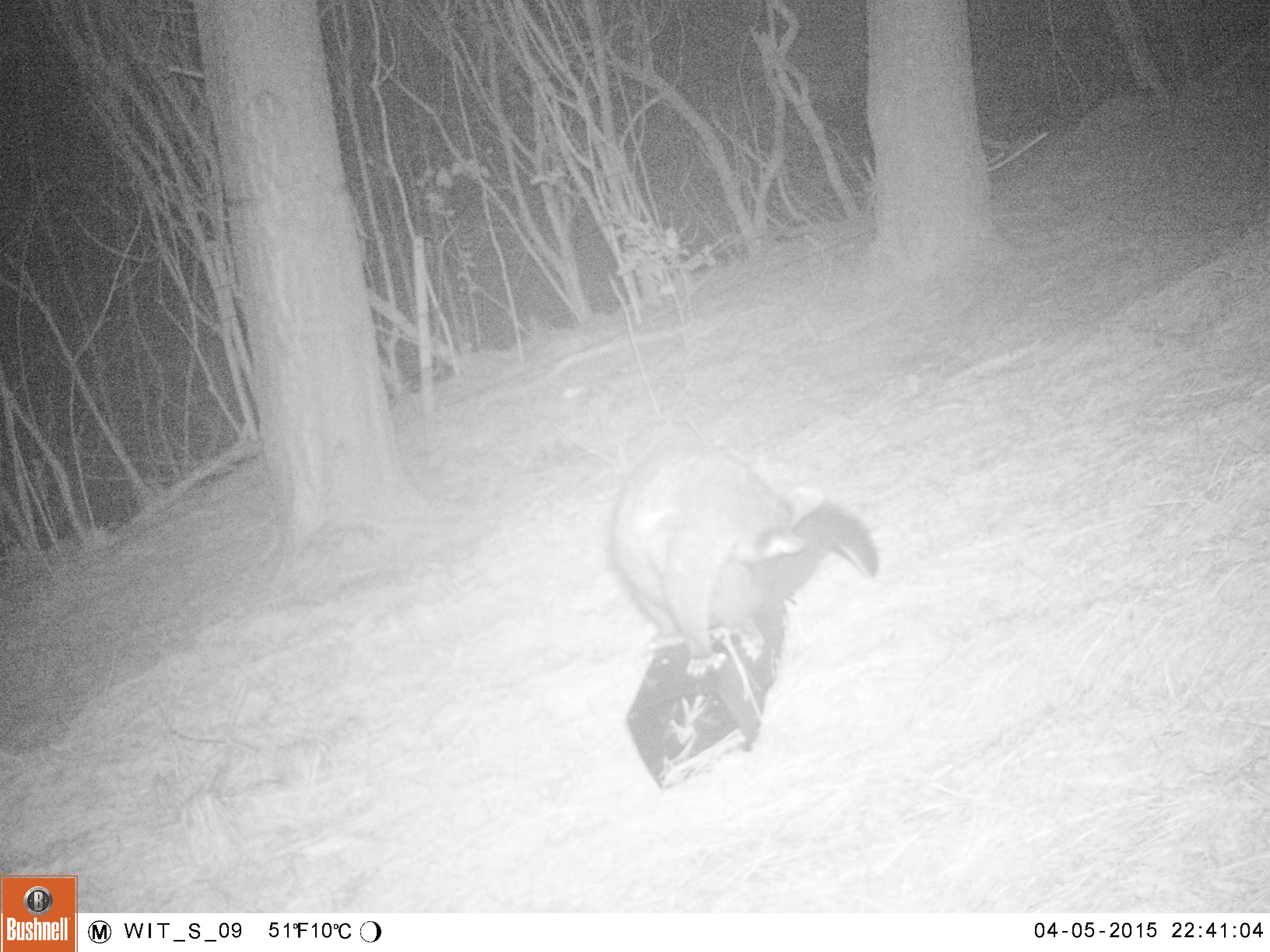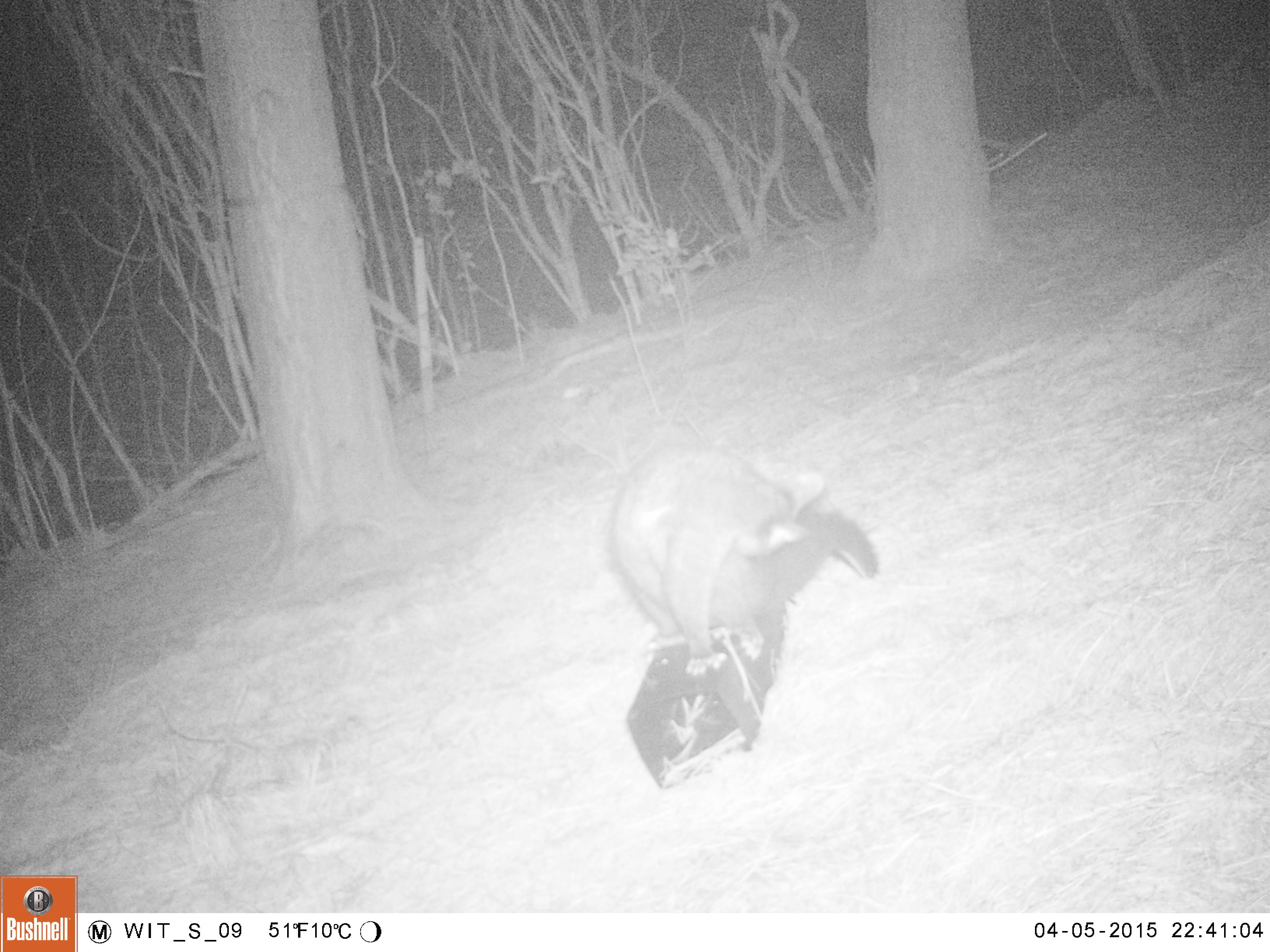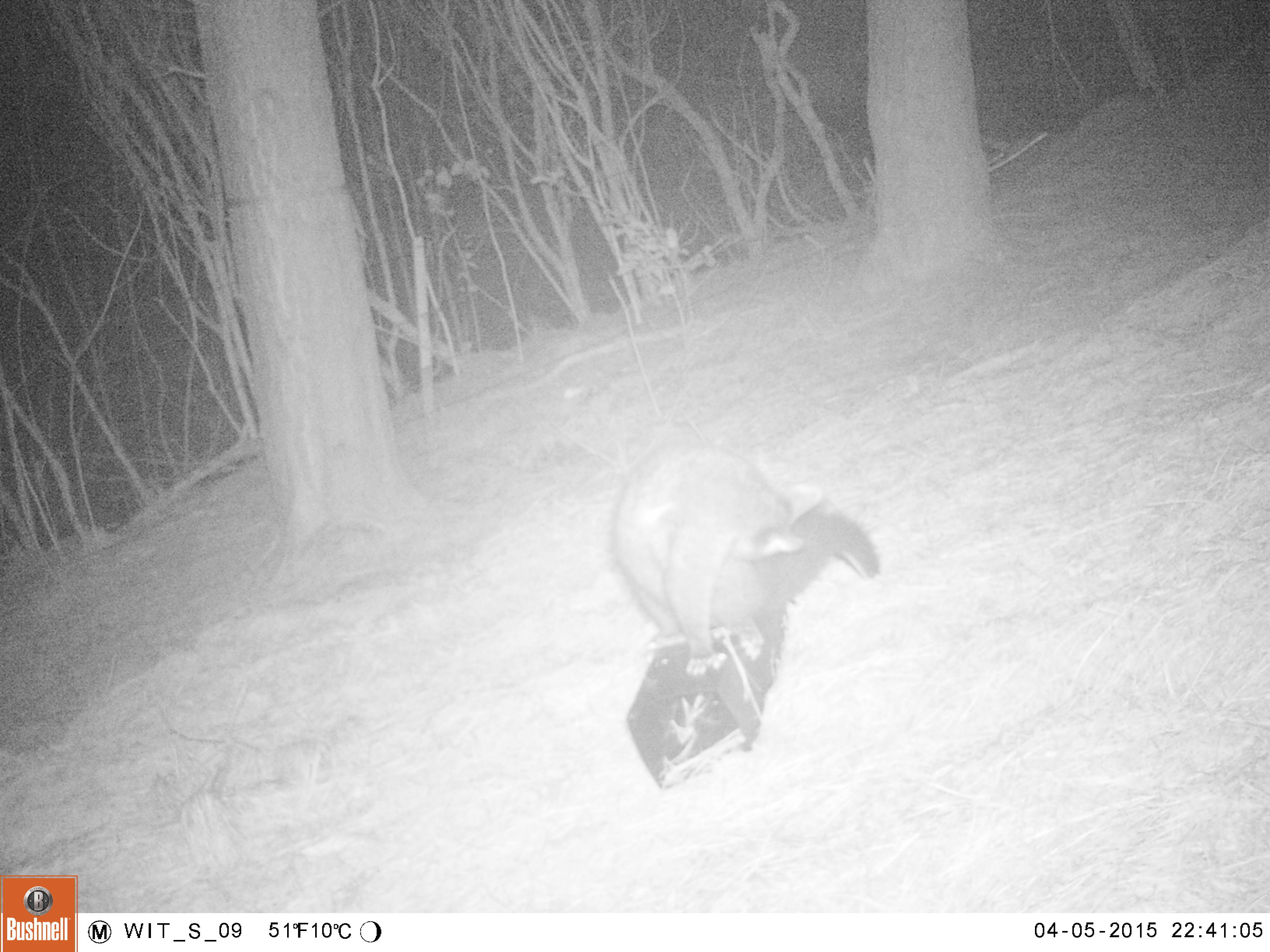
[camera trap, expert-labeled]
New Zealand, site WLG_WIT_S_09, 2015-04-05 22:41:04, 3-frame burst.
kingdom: Animalia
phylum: Chordata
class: Mammalia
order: Diprotodontia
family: Phalangeridae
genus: Trichosurus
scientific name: Trichosurus vulpecula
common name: common brushtail possum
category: possum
Possum (common brushtail possum) (Trichosurus vulpecula).